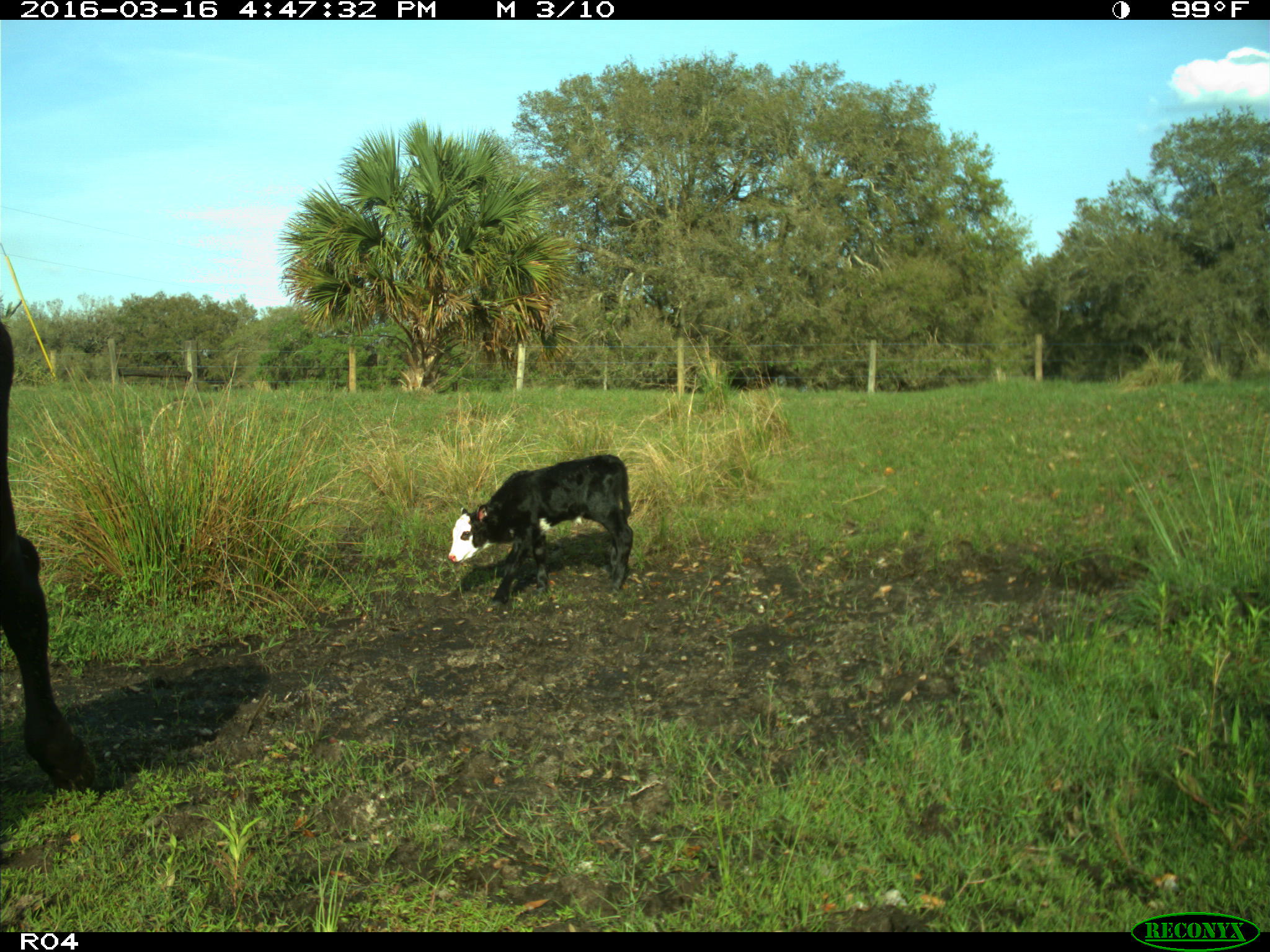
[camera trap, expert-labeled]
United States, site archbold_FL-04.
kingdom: Animalia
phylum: Chordata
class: Mammalia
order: Artiodactyla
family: Bovidae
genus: Bos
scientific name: Bos taurus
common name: domestic cow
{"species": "Bos taurus (domestic cow)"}